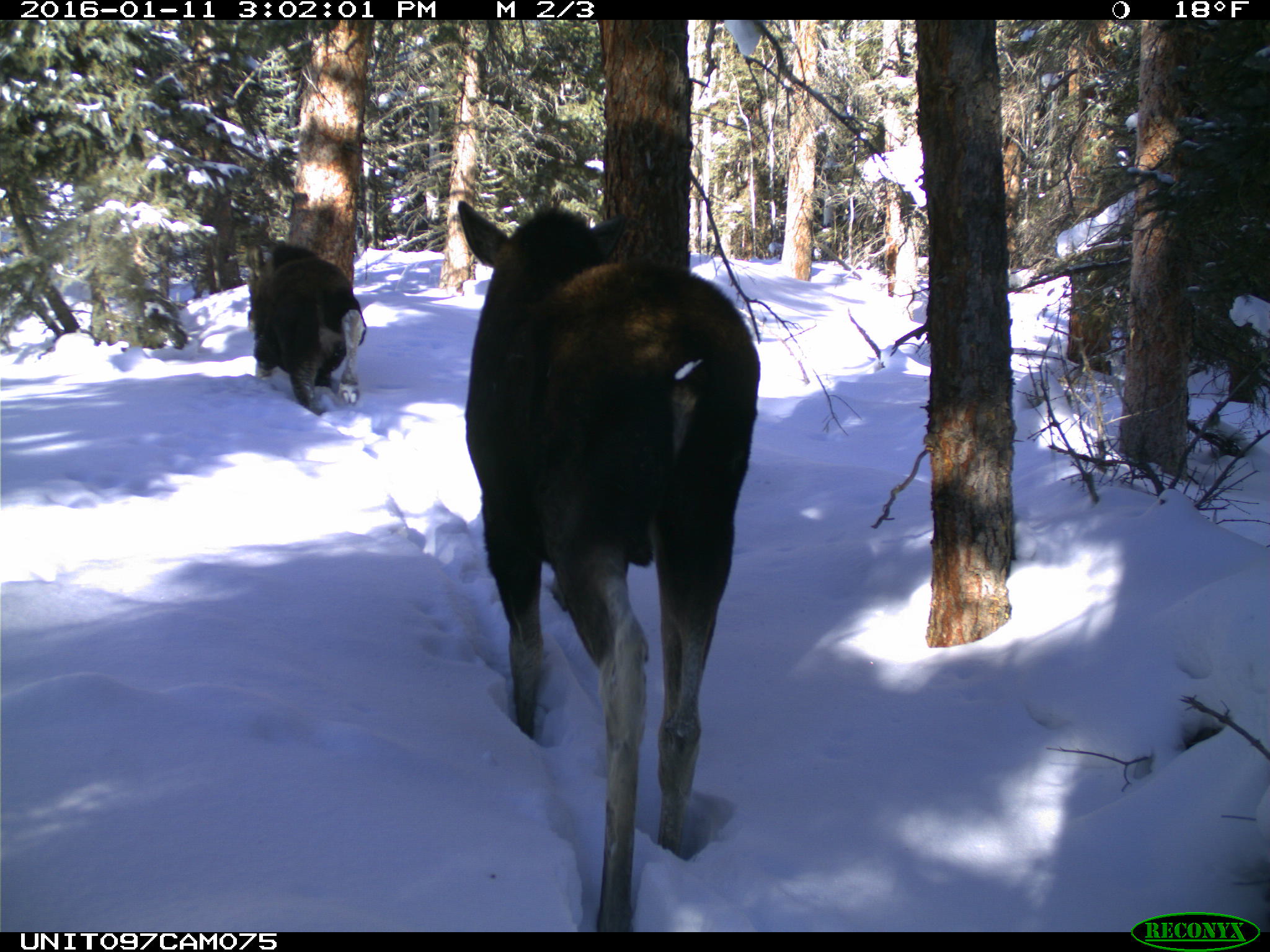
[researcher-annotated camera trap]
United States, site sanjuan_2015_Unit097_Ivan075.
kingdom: Animalia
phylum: Chordata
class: Mammalia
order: Artiodactyla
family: Cervidae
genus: Alces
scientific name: Alces alces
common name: moose